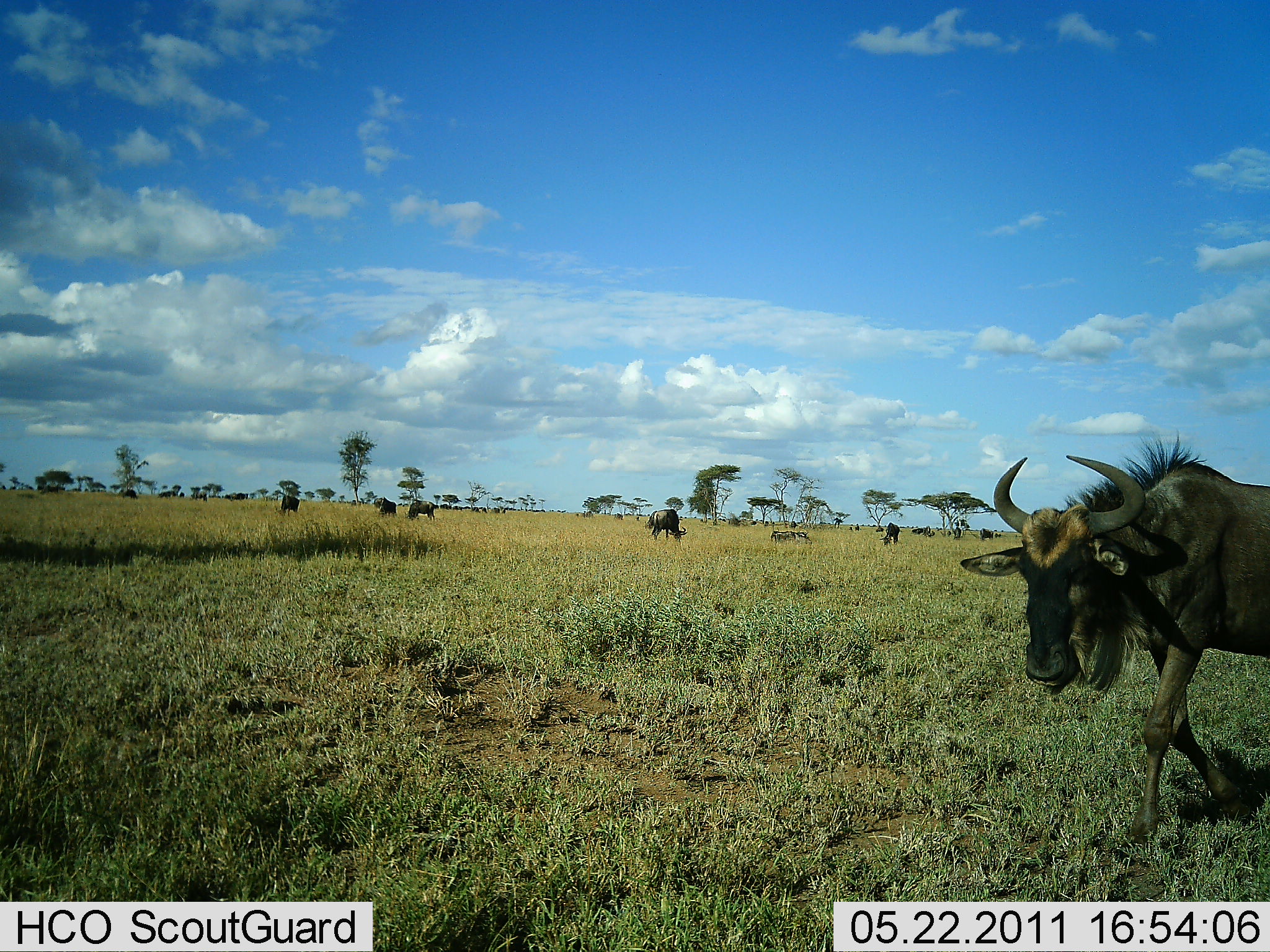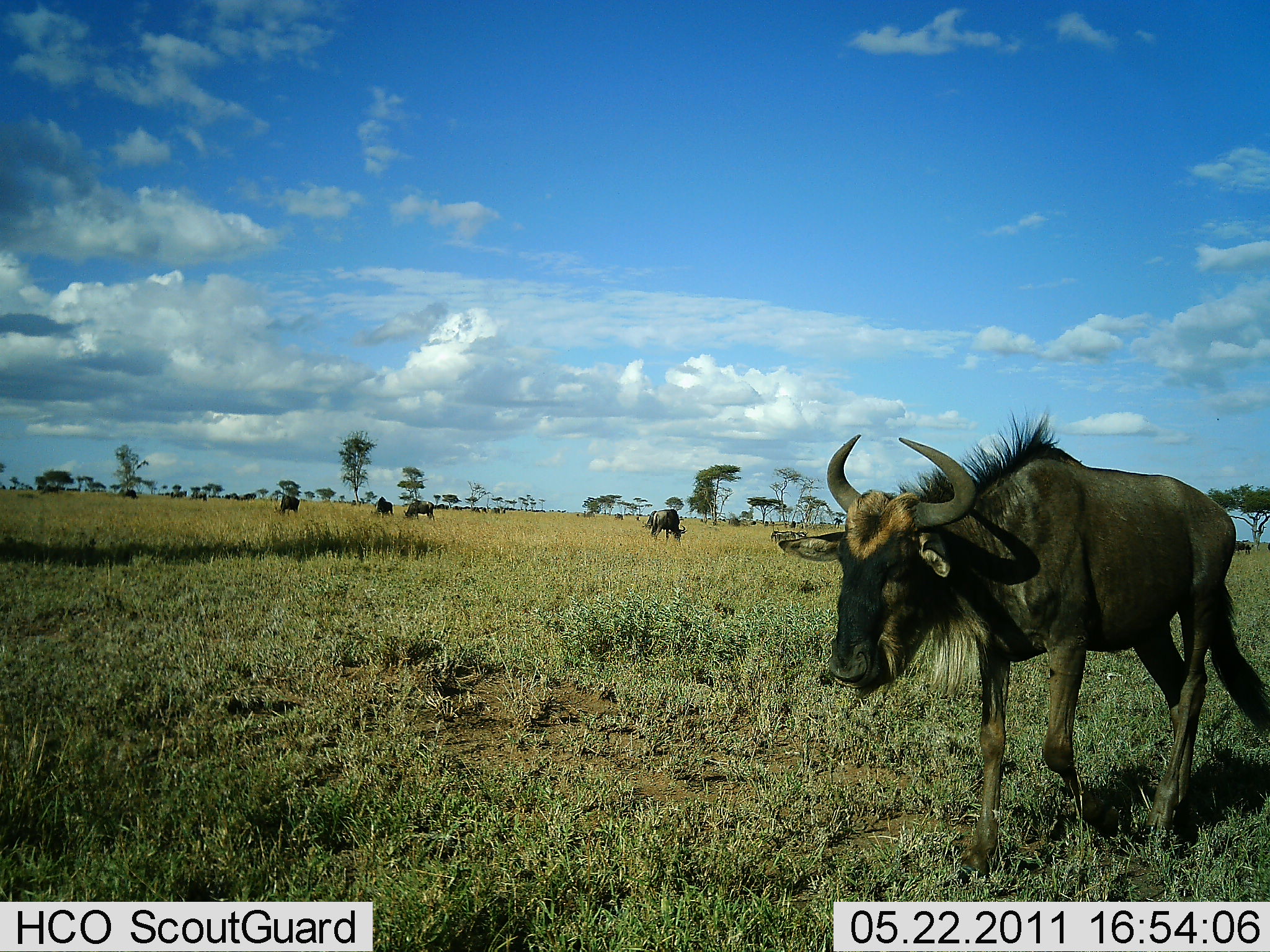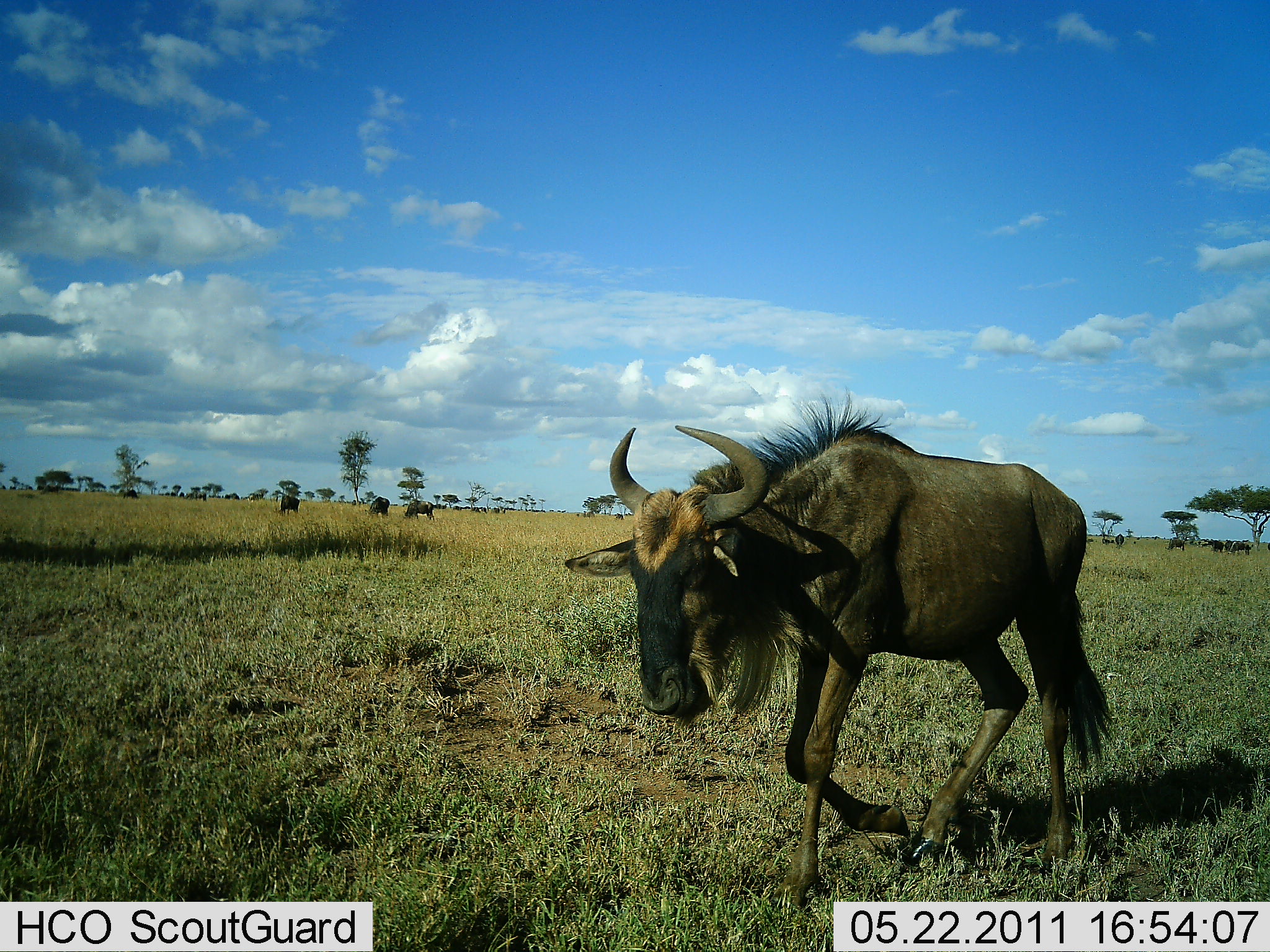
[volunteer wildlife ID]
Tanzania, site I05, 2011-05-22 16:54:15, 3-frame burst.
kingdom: Animalia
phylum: Chordata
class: Mammalia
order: Artiodactyla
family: Bovidae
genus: Connochaetes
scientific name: Connochaetes taurinus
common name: blue wildebeest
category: wildebeest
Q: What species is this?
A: Wildebeest (blue wildebeest) (Connochaetes taurinus).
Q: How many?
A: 11-50.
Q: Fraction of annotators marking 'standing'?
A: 27%.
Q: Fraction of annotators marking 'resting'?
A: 9%.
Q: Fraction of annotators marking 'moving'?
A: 91%.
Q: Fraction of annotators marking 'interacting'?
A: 9%.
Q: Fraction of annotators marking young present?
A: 9%.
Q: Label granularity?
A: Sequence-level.